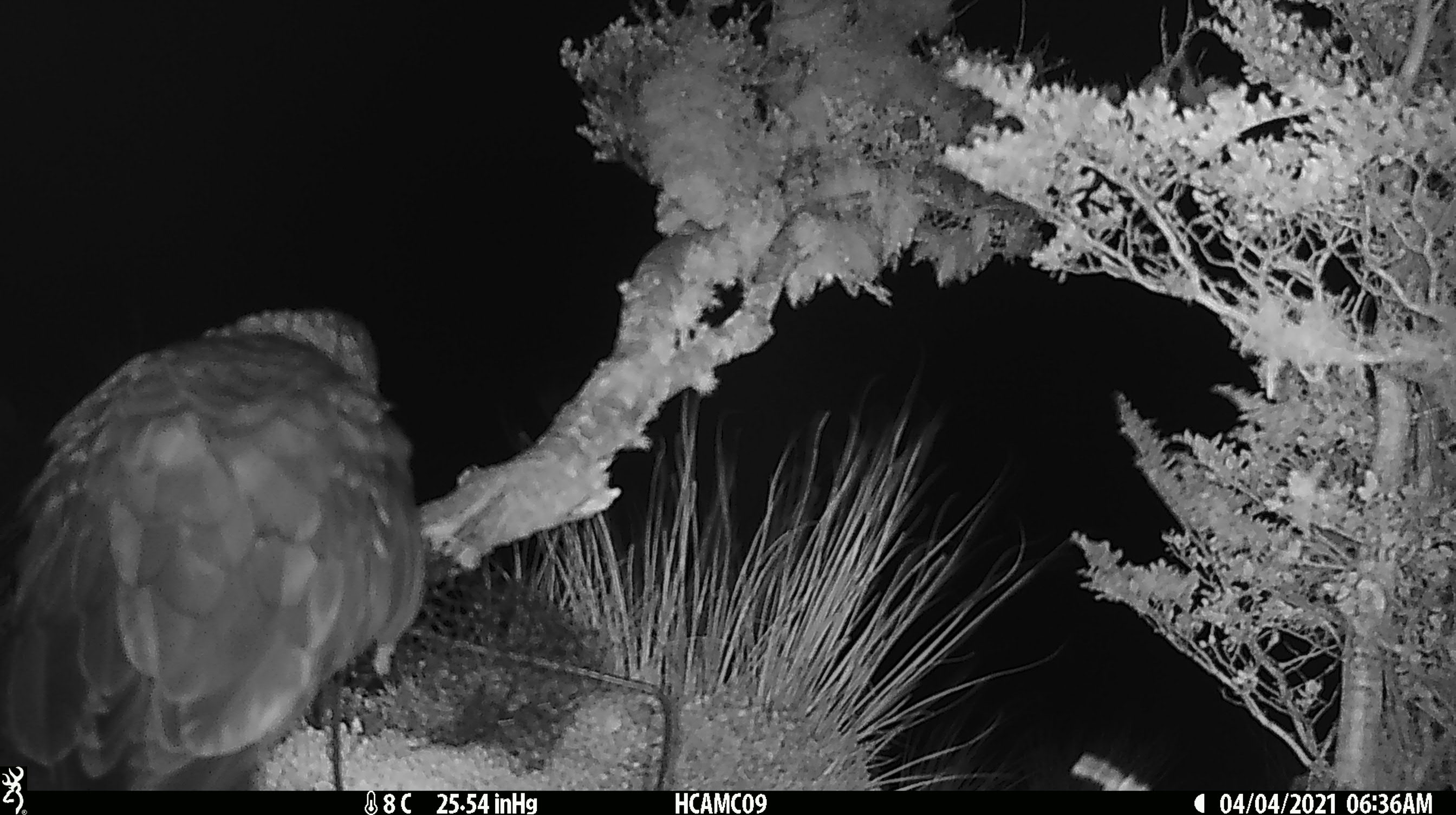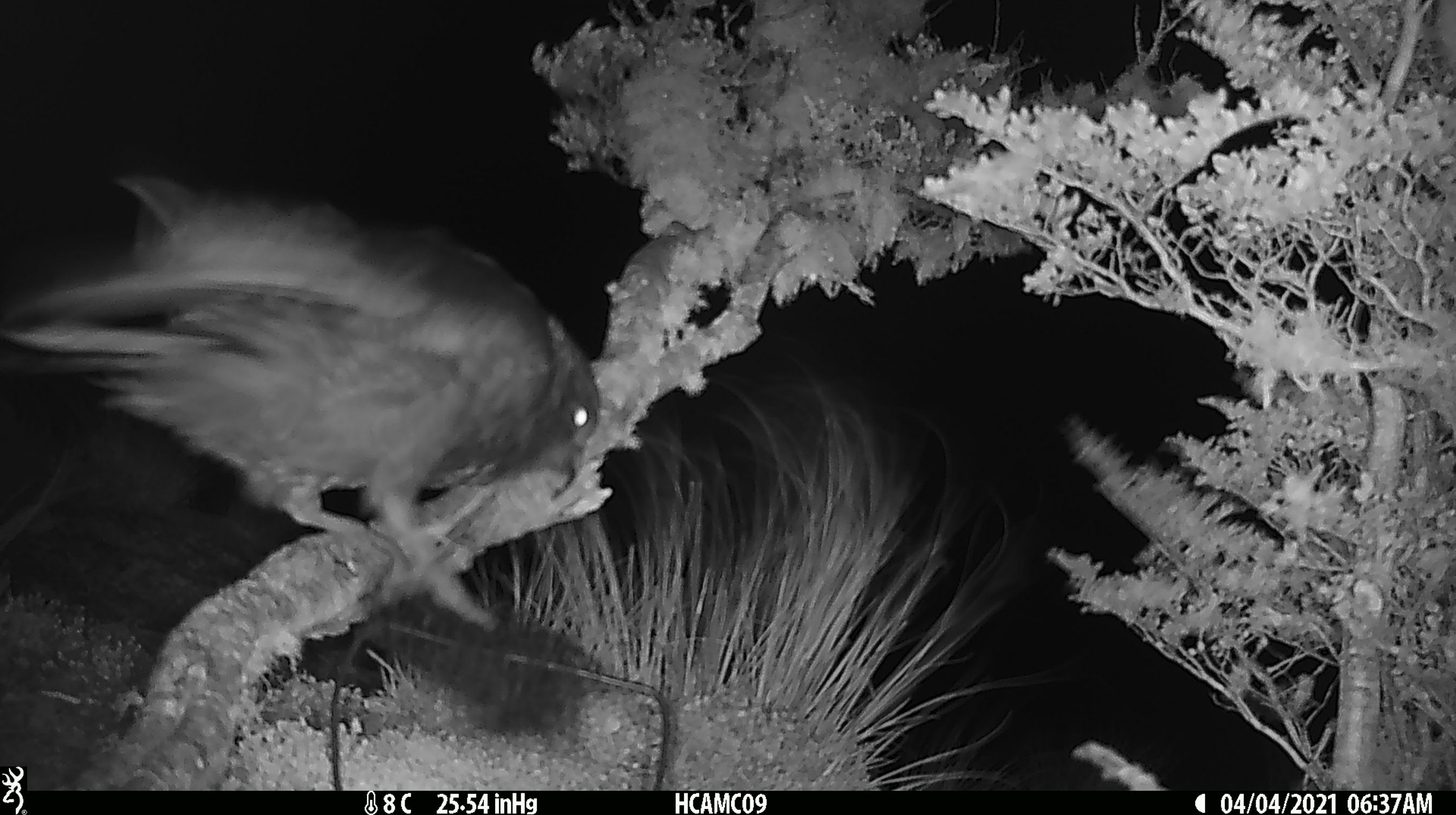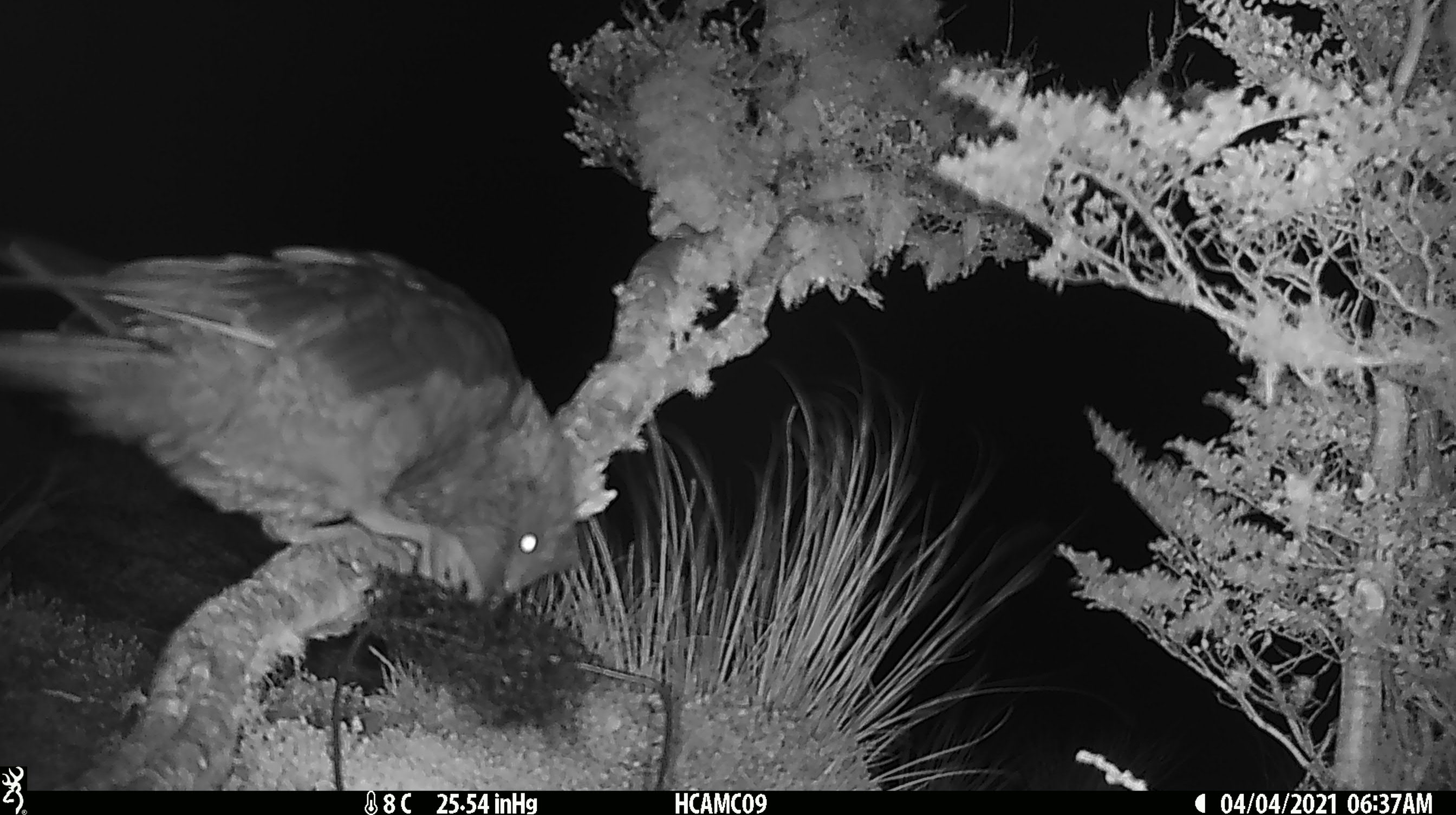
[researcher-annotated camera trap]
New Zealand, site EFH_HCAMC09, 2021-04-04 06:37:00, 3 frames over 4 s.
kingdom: Animalia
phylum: Chordata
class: Aves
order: Psittaciformes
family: Strigopidae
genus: Nestor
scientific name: Nestor notabilis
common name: kea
Kea (Nestor notabilis).